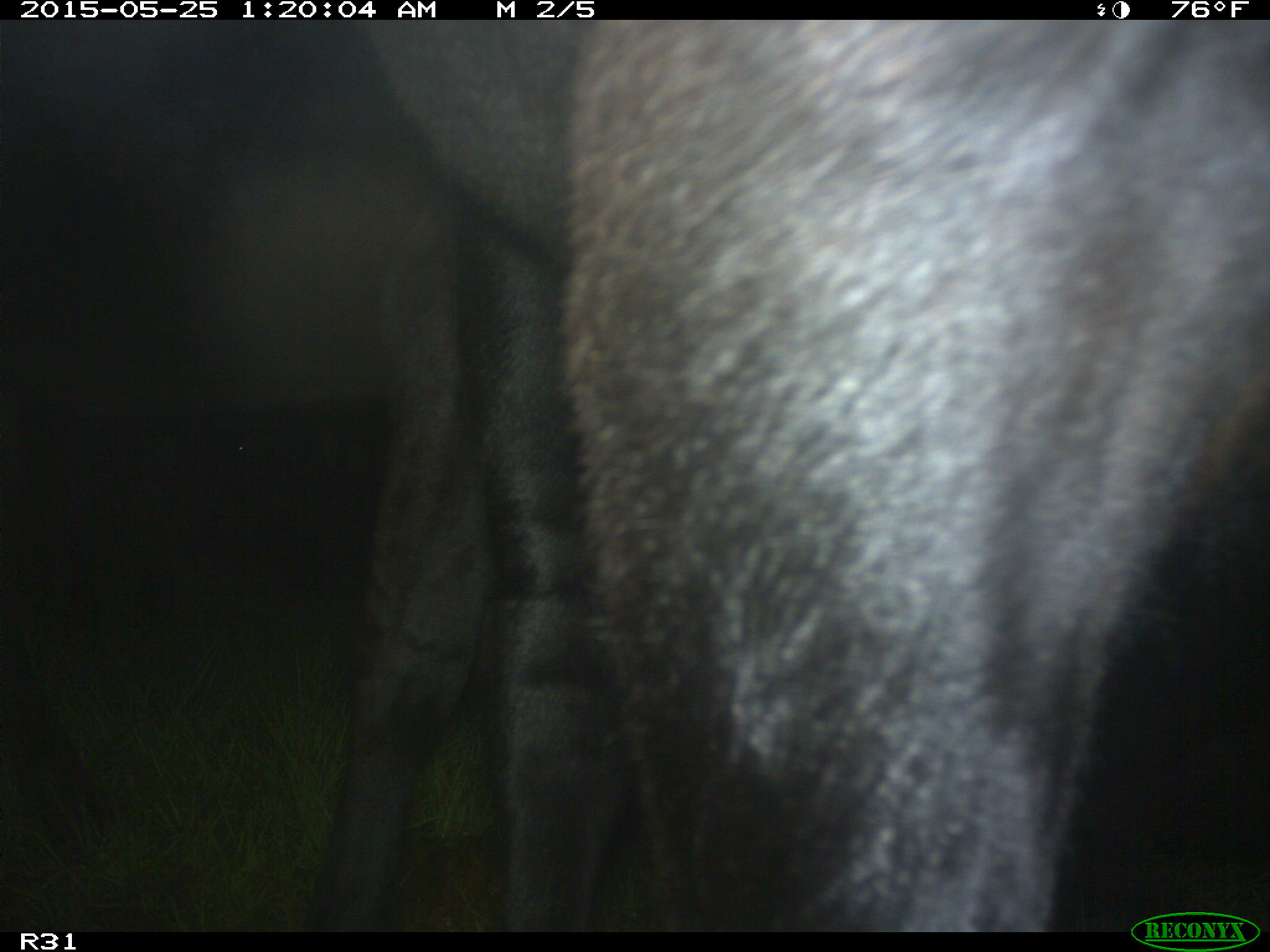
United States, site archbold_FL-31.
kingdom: Animalia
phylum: Chordata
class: Mammalia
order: Artiodactyla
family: Bovidae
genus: Bos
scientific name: Bos taurus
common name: domestic cow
Bos taurus (domestic cow).